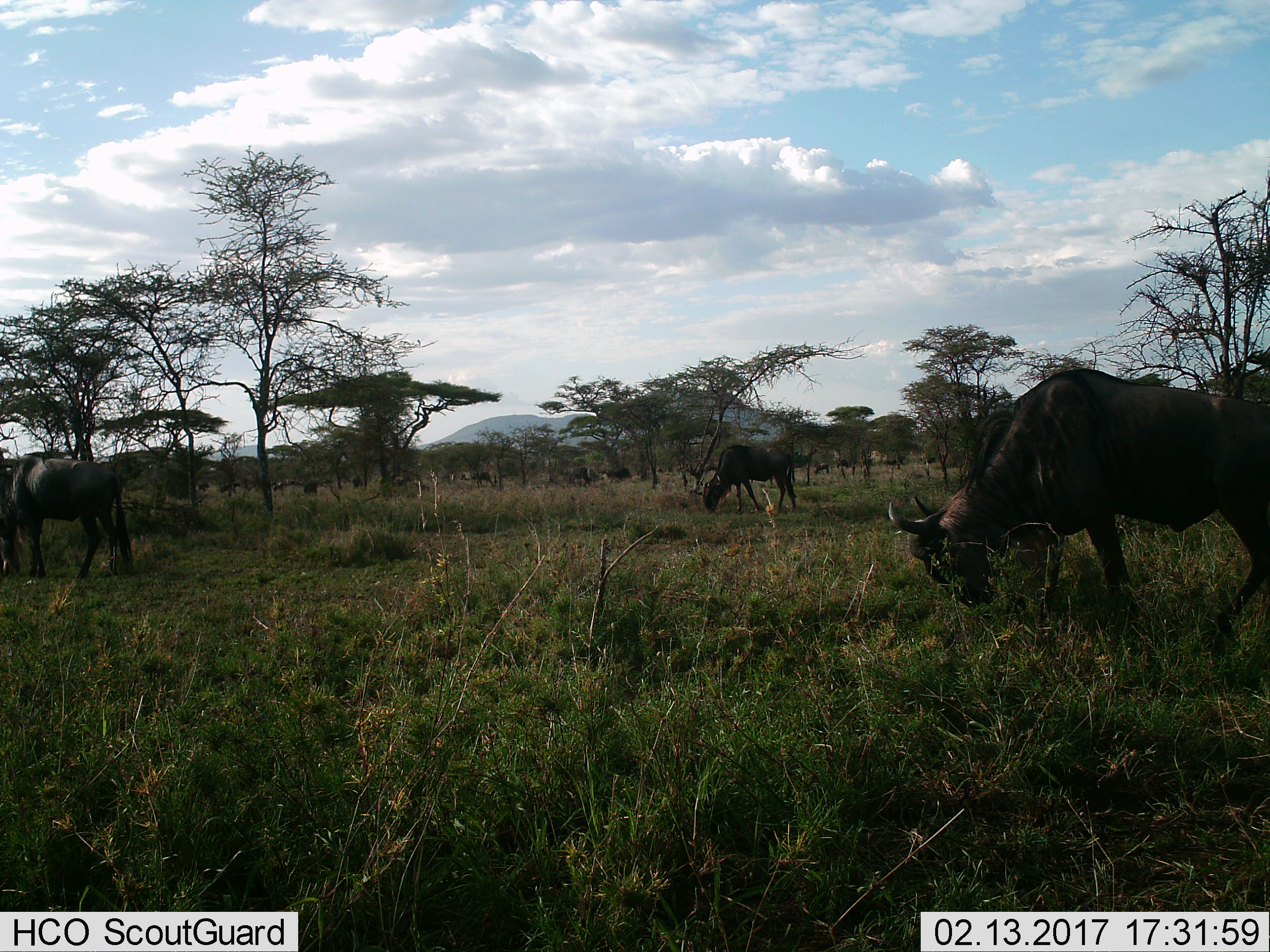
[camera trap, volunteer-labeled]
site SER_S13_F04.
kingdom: Animalia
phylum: Chordata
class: Mammalia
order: Artiodactyla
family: Bovidae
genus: Connochaetes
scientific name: Connochaetes taurinus taurinus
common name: blue wildebeest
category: wildebeestblue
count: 11-50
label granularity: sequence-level